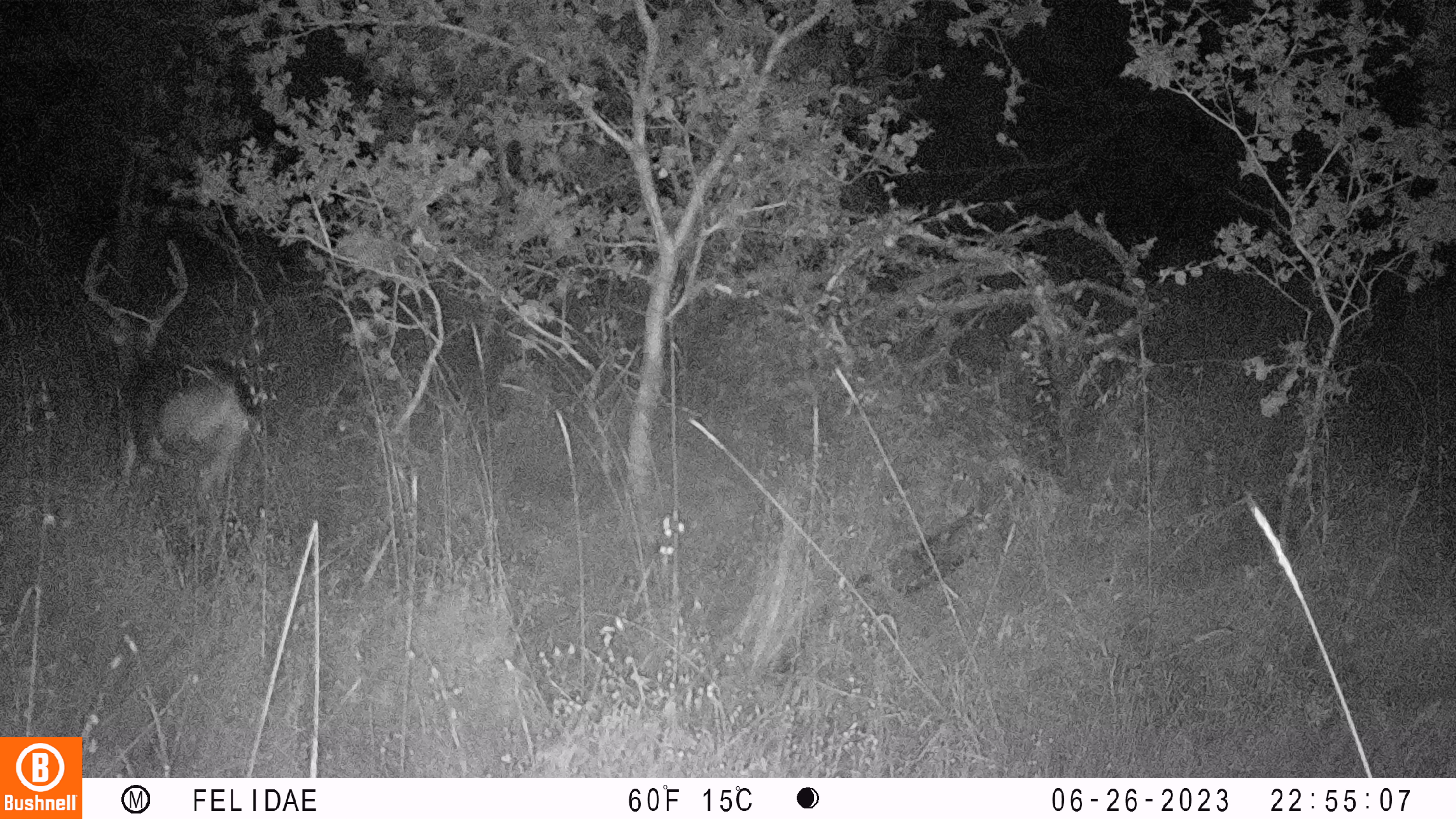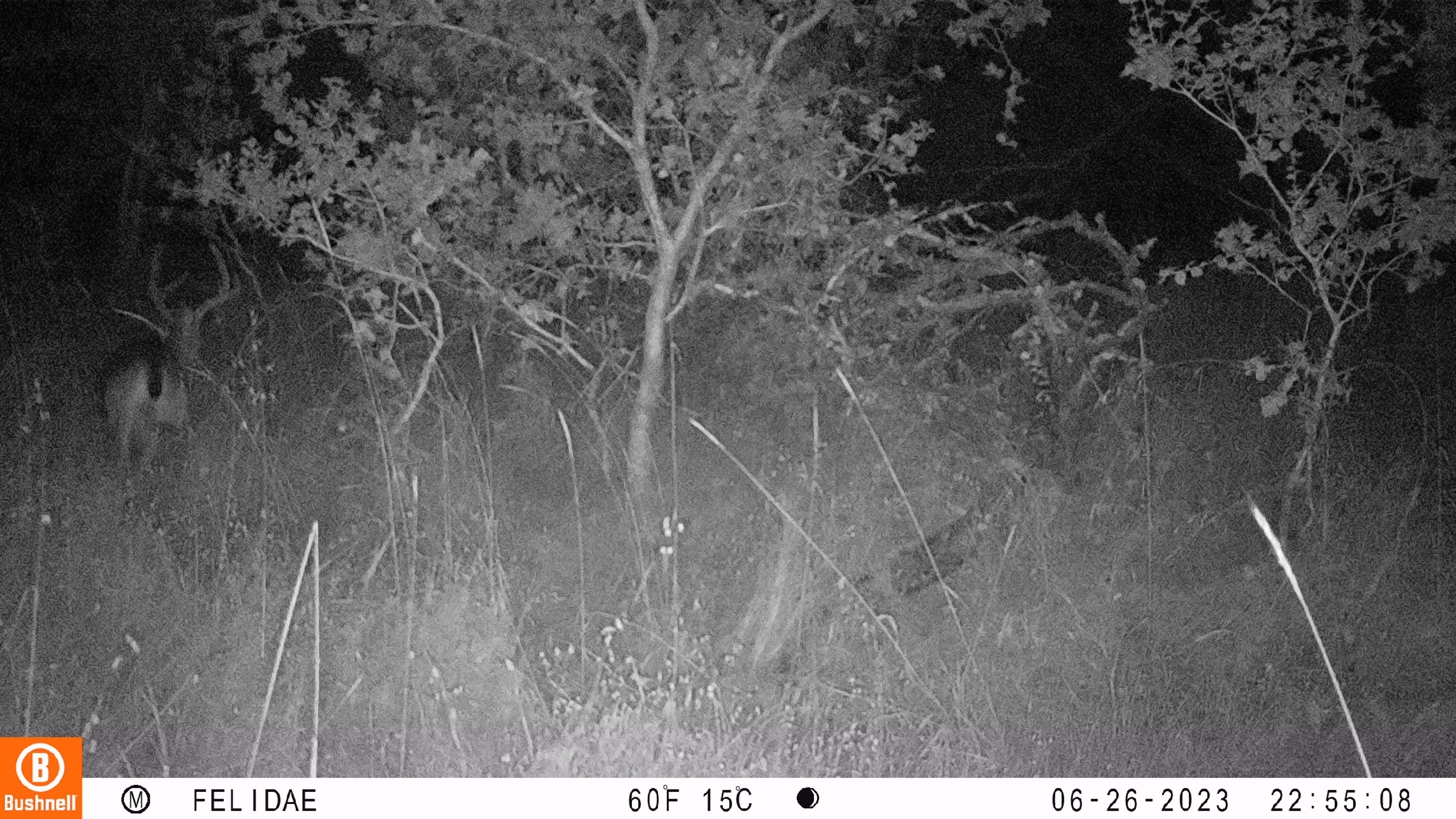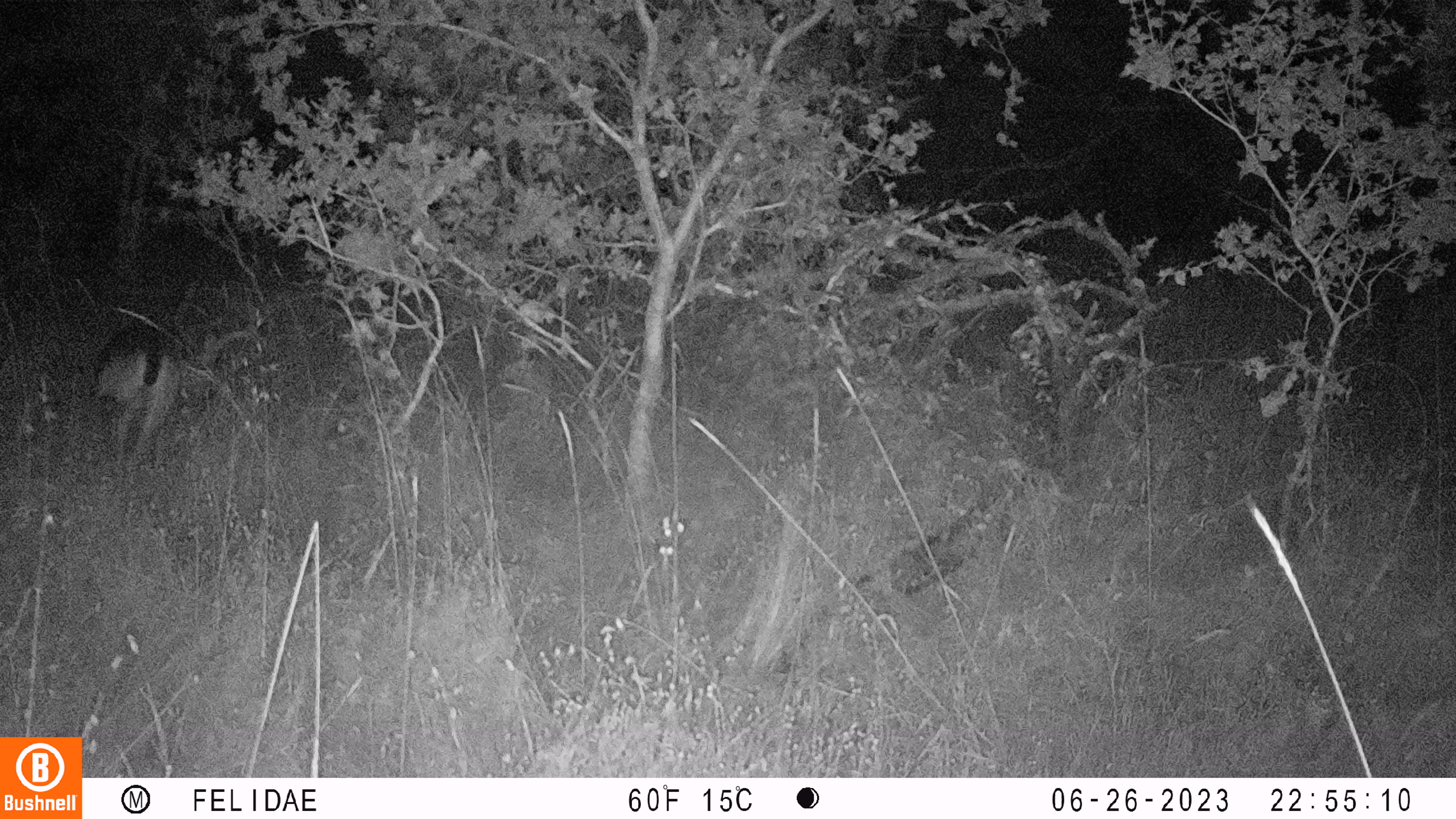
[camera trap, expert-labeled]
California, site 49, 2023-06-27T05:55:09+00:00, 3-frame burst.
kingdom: Animalia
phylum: Chordata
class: Mammalia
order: Artiodactyla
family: Cervidae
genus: Odocoileus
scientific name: Odocoileus hemionus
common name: mule deer